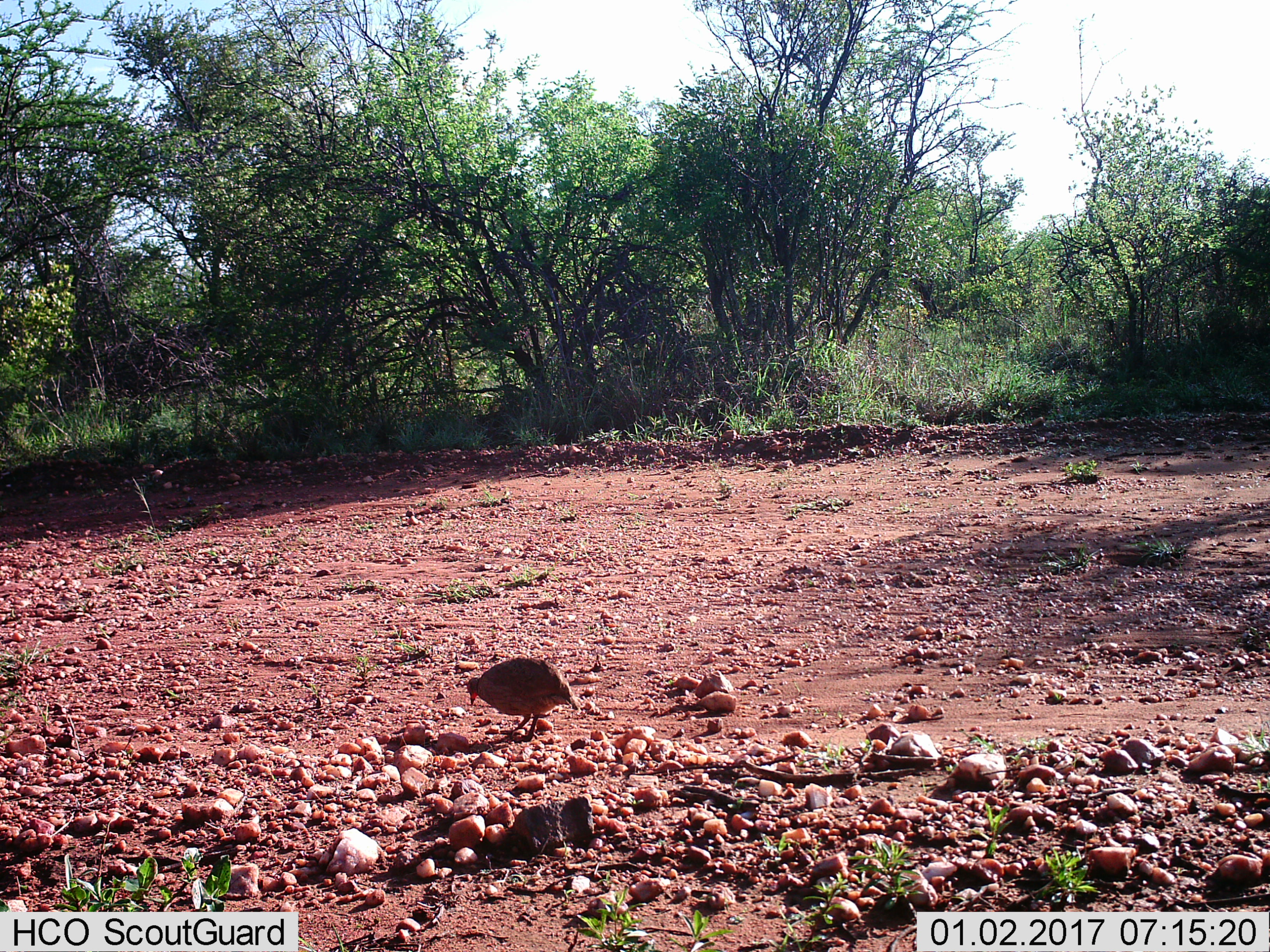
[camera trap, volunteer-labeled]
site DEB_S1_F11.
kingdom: Animalia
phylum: Chordata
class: Aves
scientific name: Aves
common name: bird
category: birdother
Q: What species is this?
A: Birdother (bird) (Aves).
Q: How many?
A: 1.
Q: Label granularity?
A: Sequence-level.